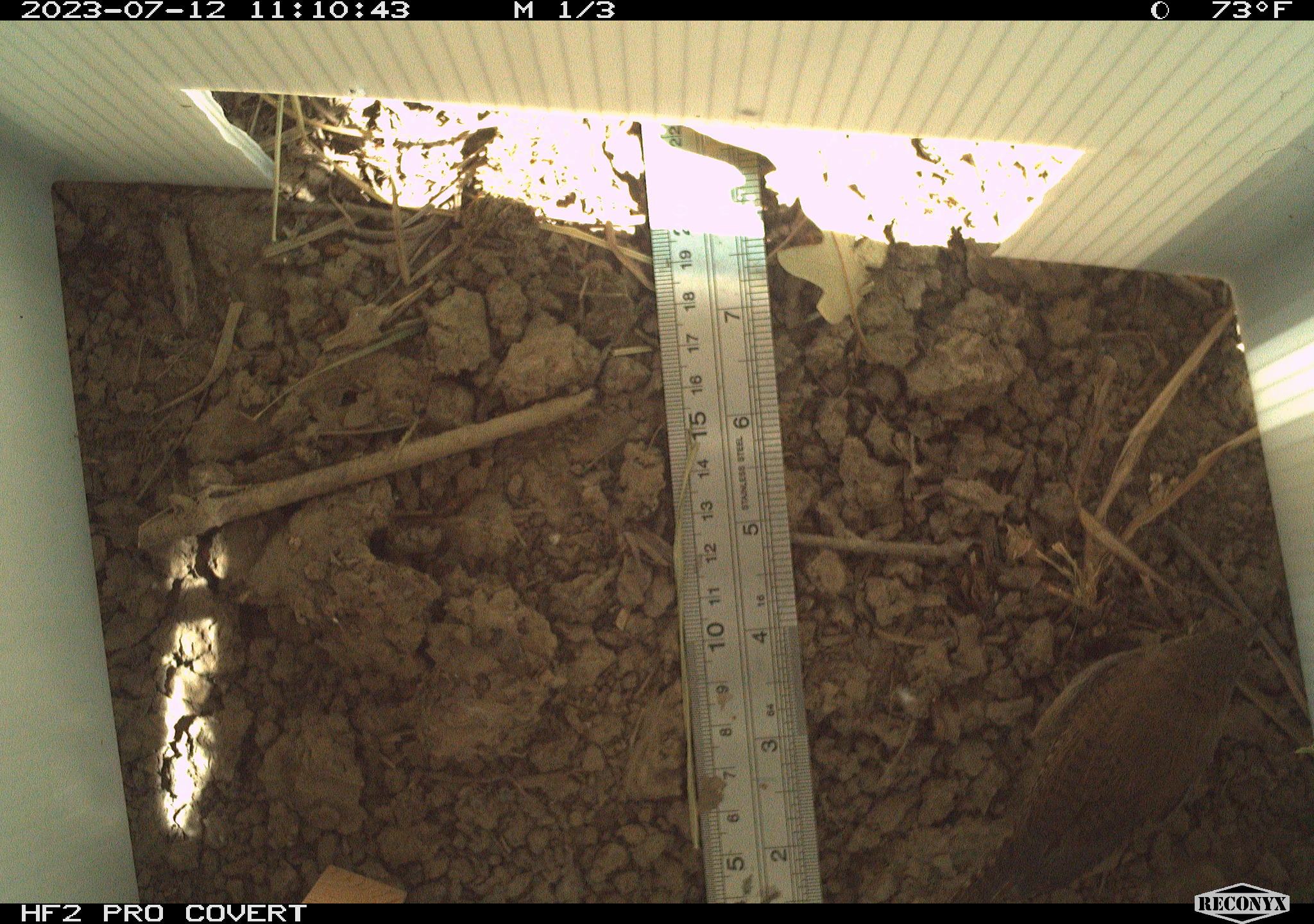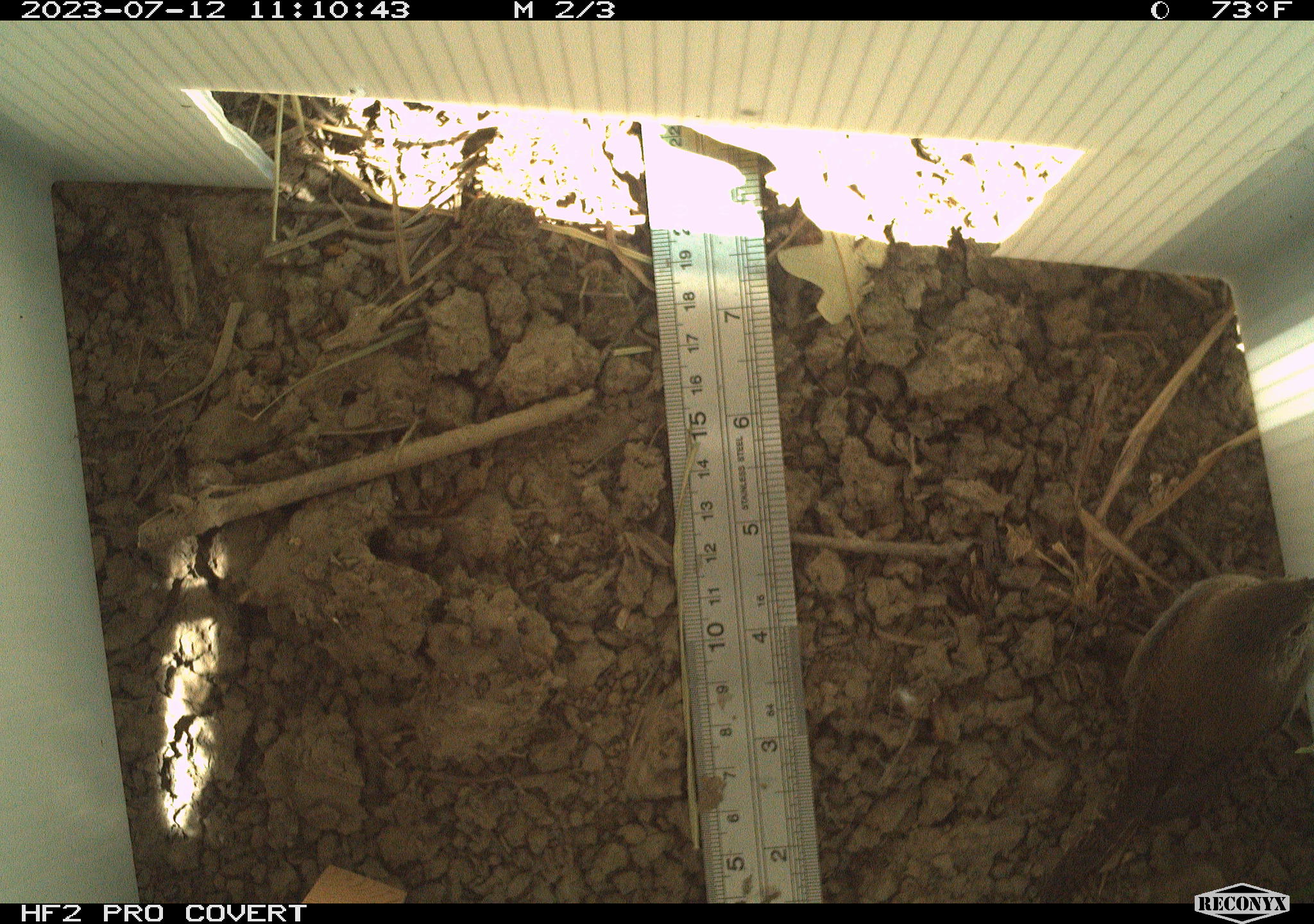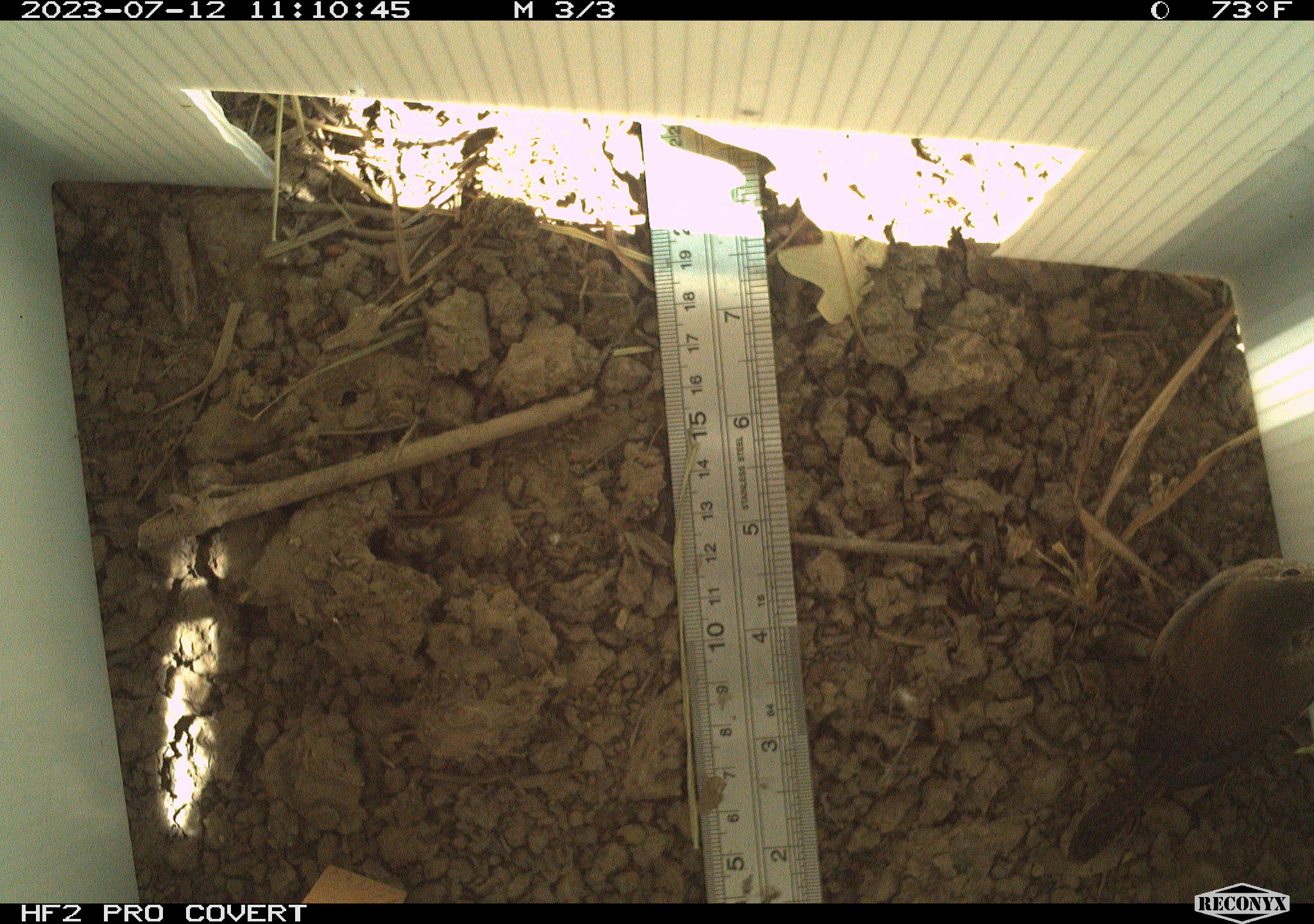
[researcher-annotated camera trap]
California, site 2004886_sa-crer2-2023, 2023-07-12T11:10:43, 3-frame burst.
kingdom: Animalia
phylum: Chordata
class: Aves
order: Passeriformes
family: Troglodytidae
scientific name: Troglodytidae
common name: wren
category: troglodytidae family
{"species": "troglodytidae family (wren) (Troglodytidae)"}